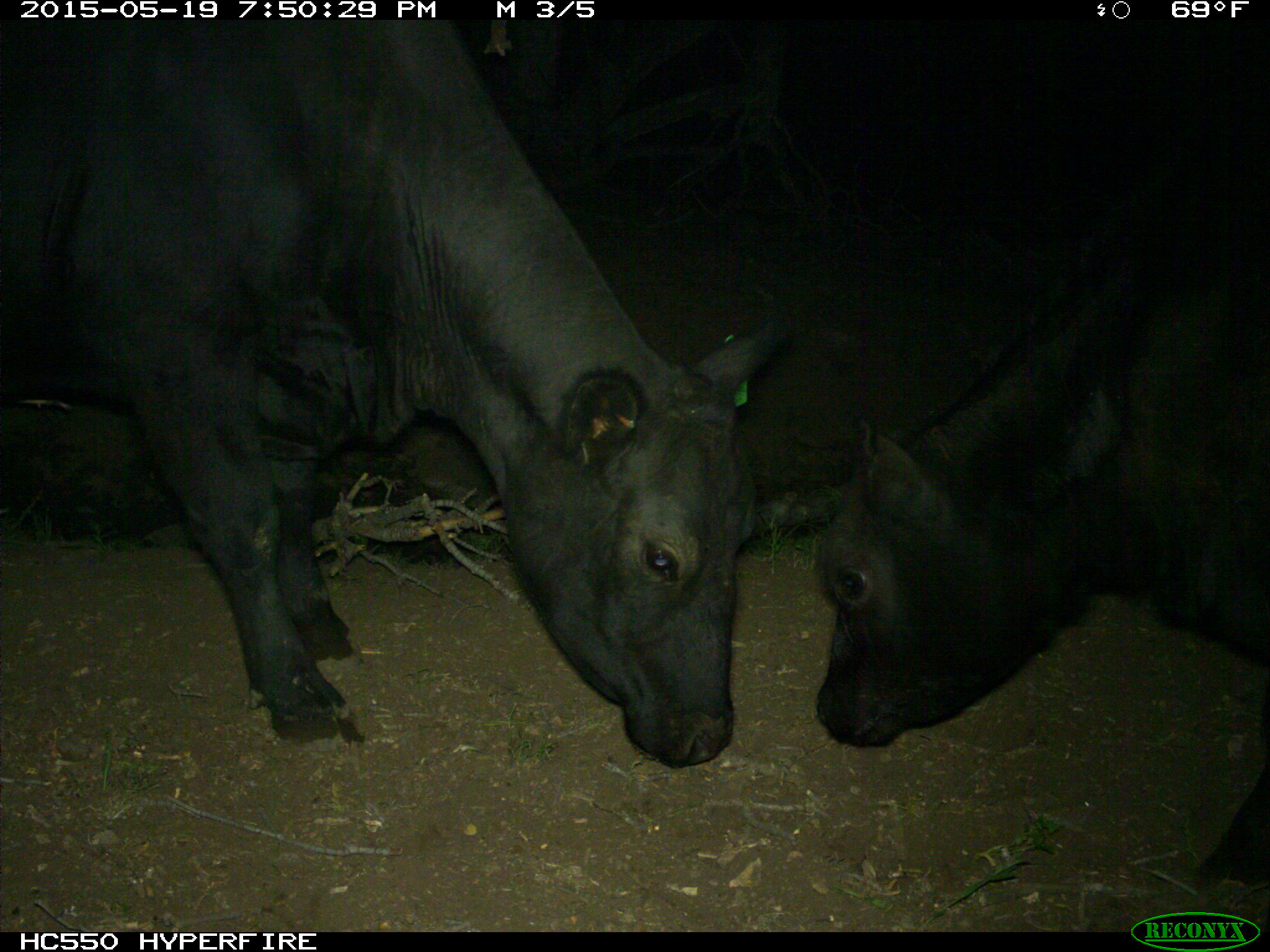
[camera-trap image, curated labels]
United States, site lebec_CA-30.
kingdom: Animalia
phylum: Chordata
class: Mammalia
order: Artiodactyla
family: Bovidae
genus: Bos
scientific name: Bos taurus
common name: domestic cow